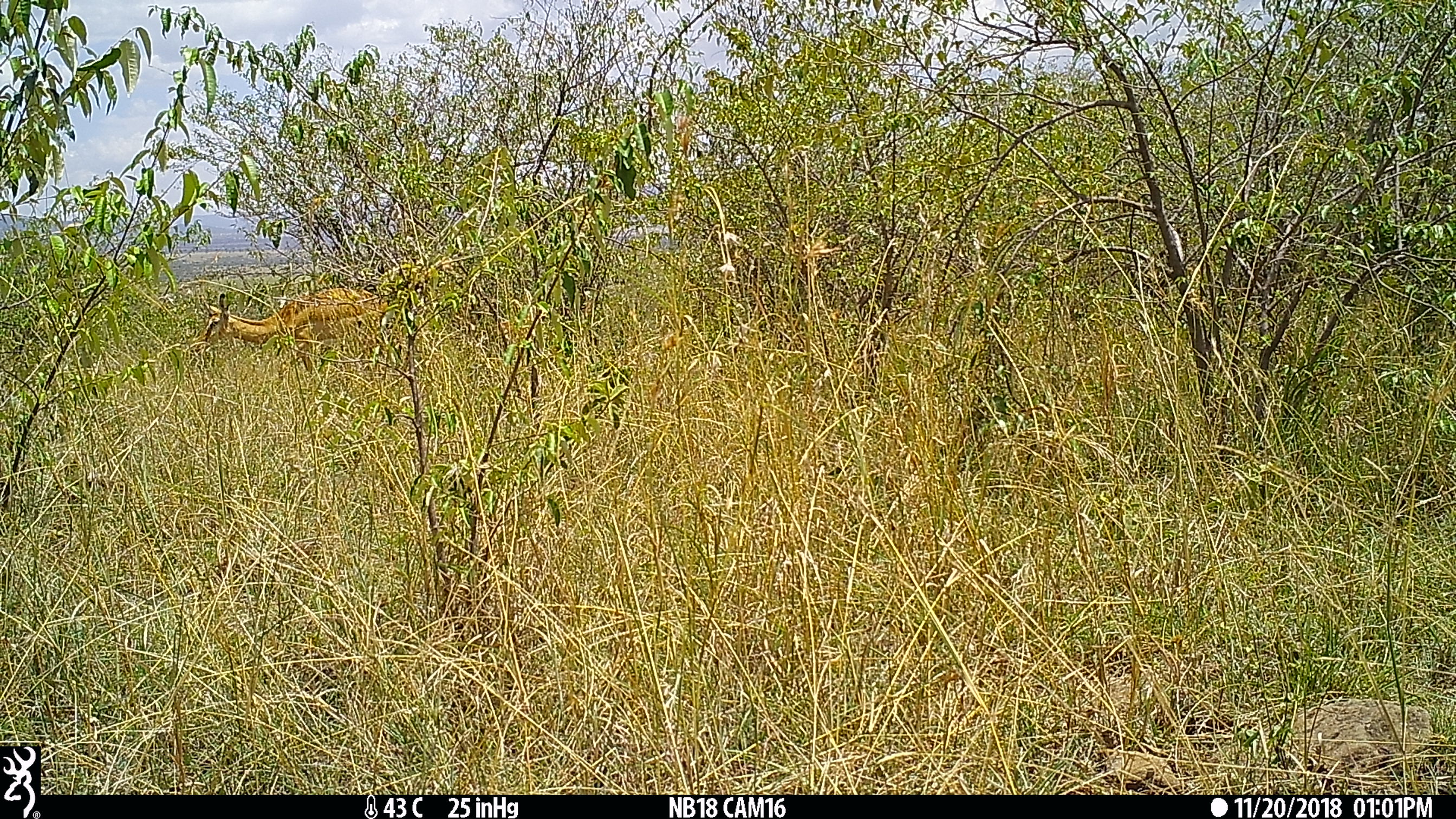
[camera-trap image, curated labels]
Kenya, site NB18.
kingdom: Animalia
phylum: Chordata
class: Mammalia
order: Artiodactyla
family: Bovidae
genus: Aepyceros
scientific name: Aepyceros melampus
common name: impala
Impala (Aepyceros melampus).